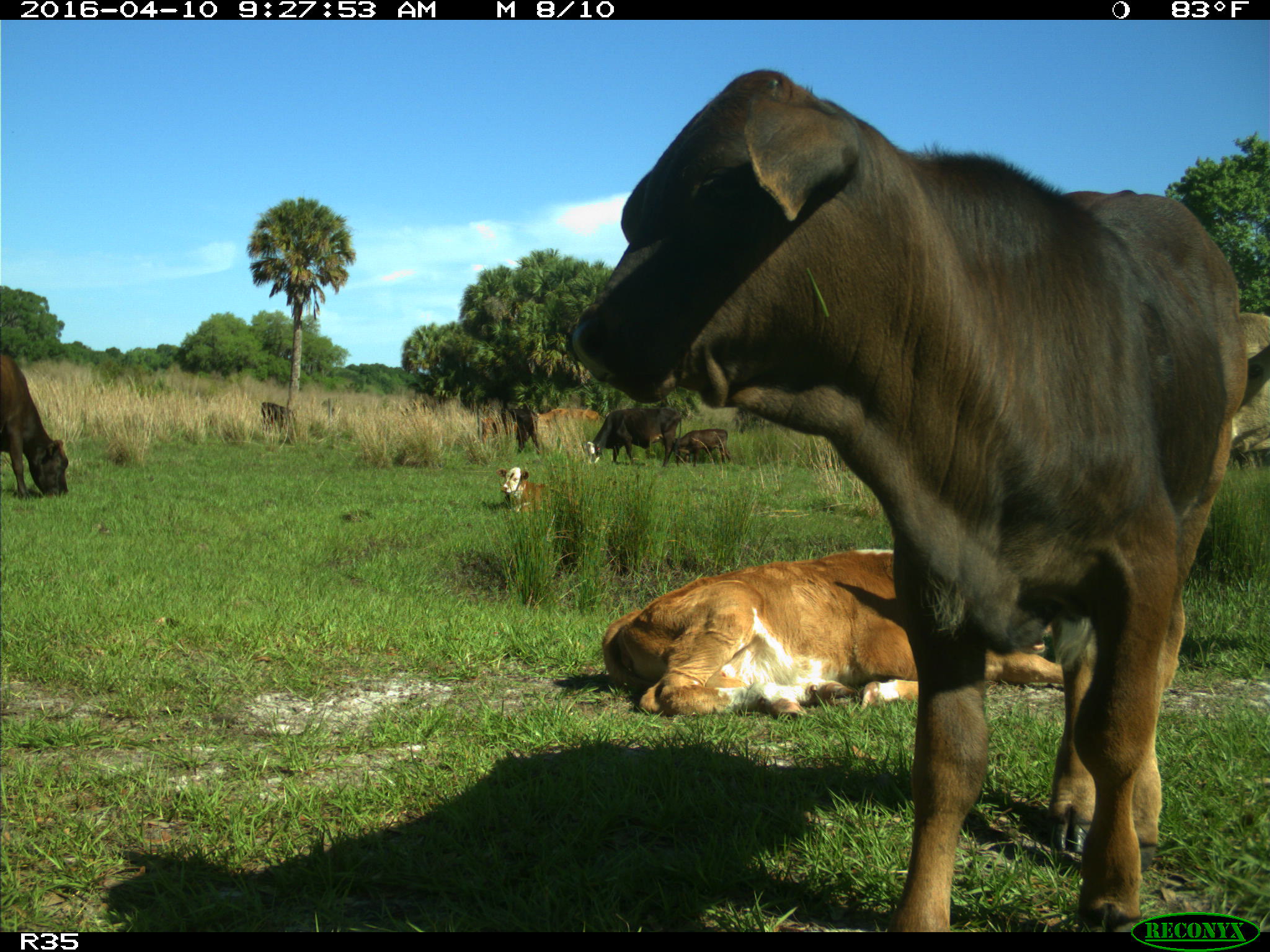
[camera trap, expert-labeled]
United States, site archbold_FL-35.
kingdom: Animalia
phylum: Chordata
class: Mammalia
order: Artiodactyla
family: Bovidae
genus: Bos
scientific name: Bos taurus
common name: domestic cow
Bos taurus (domestic cow).